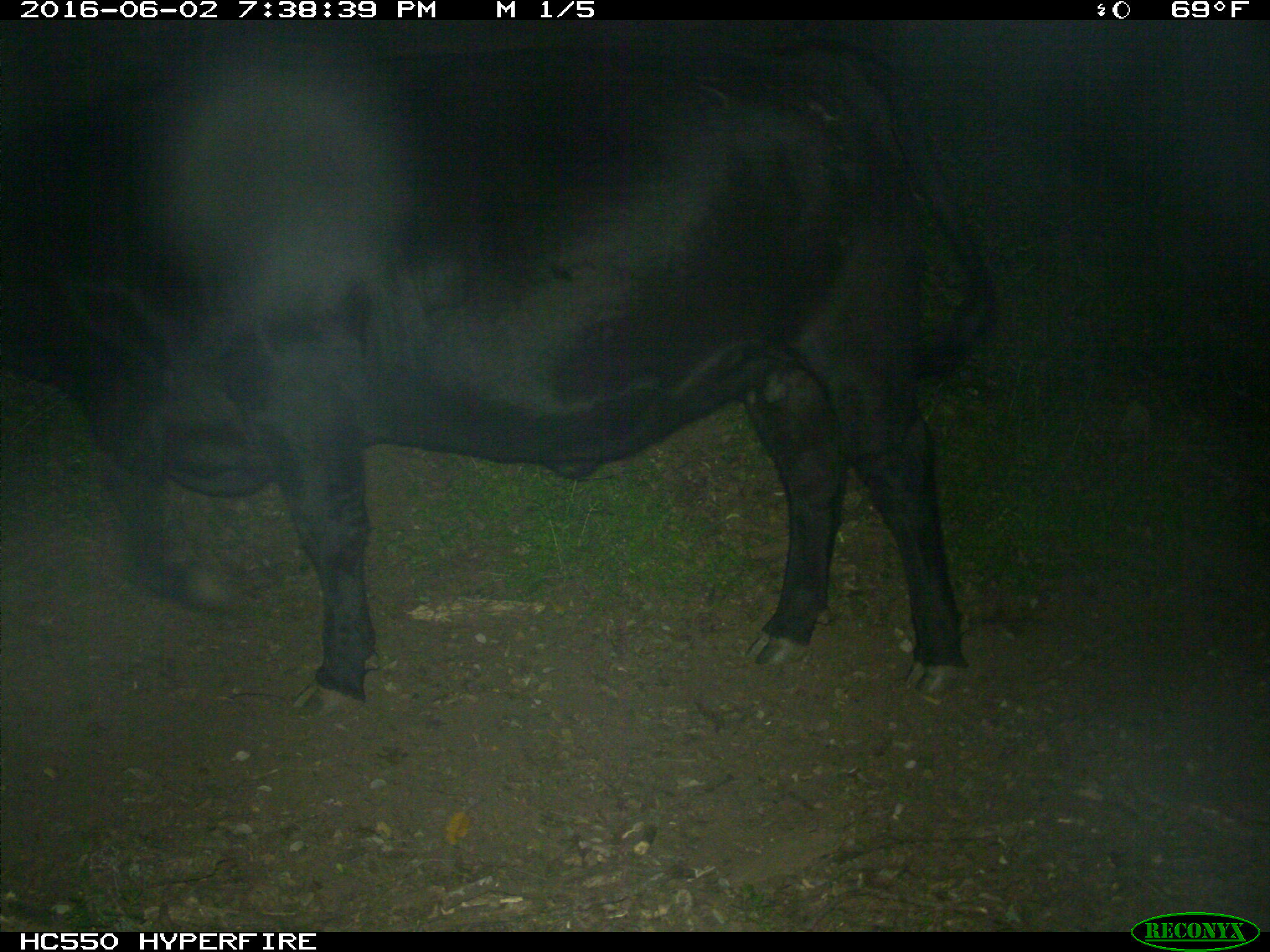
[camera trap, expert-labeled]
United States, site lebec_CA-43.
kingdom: Animalia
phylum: Chordata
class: Mammalia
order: Artiodactyla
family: Bovidae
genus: Bos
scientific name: Bos taurus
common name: domestic cow